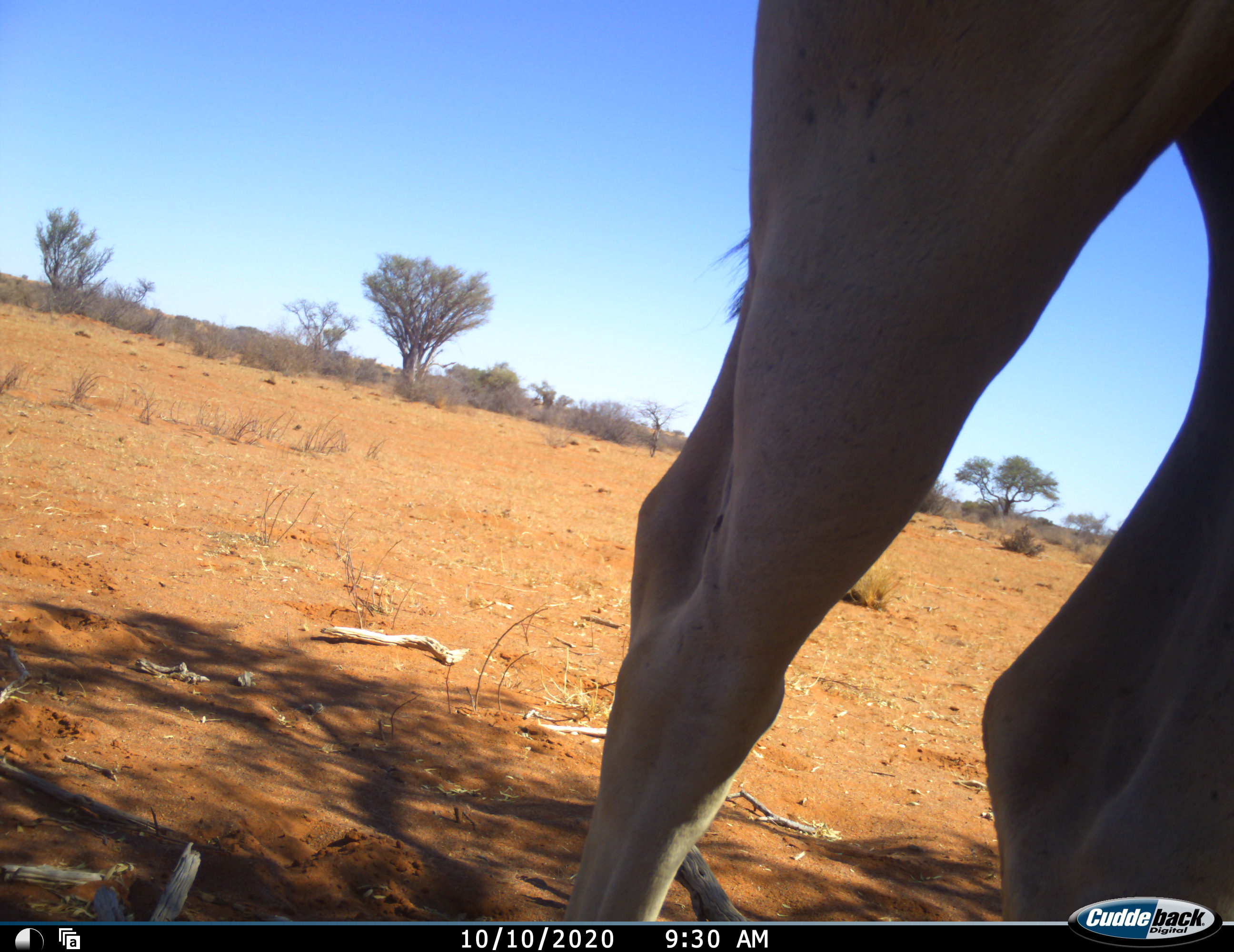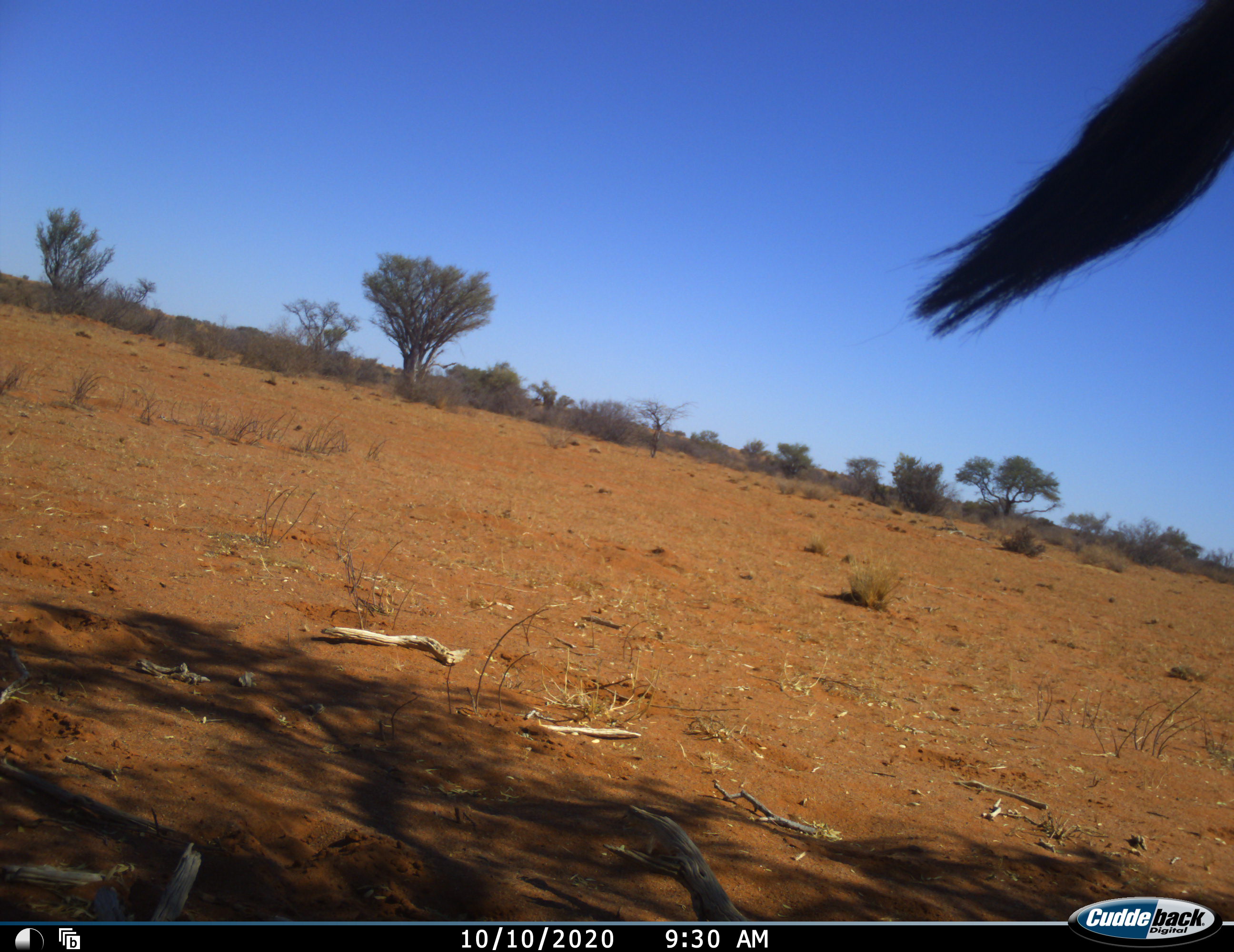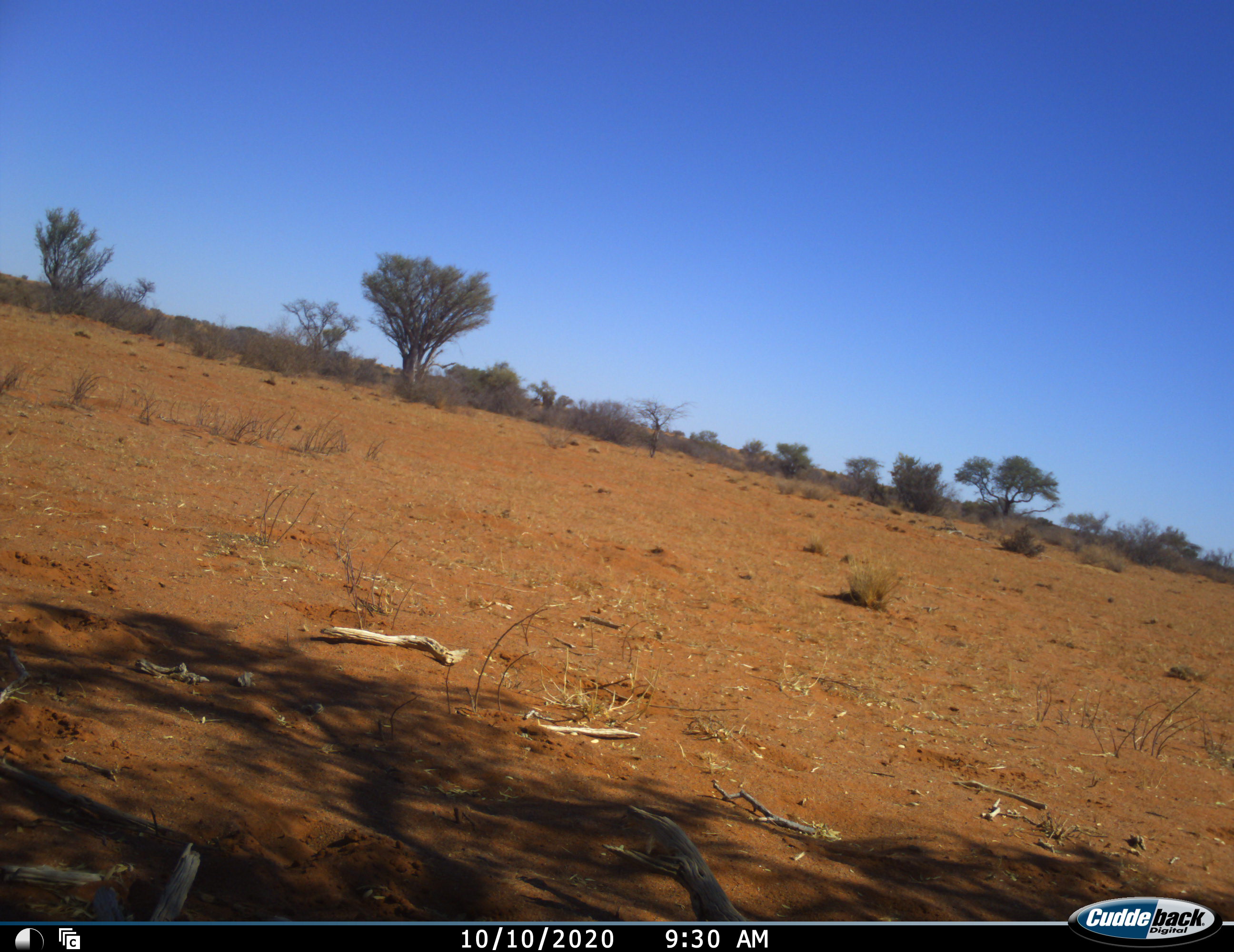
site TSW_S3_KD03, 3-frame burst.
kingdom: Animalia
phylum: Chordata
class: Mammalia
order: Artiodactyla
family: Bovidae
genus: Tragelaphus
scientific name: Tragelaphus oryx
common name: eland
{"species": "eland (Tragelaphus oryx)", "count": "1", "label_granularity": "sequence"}